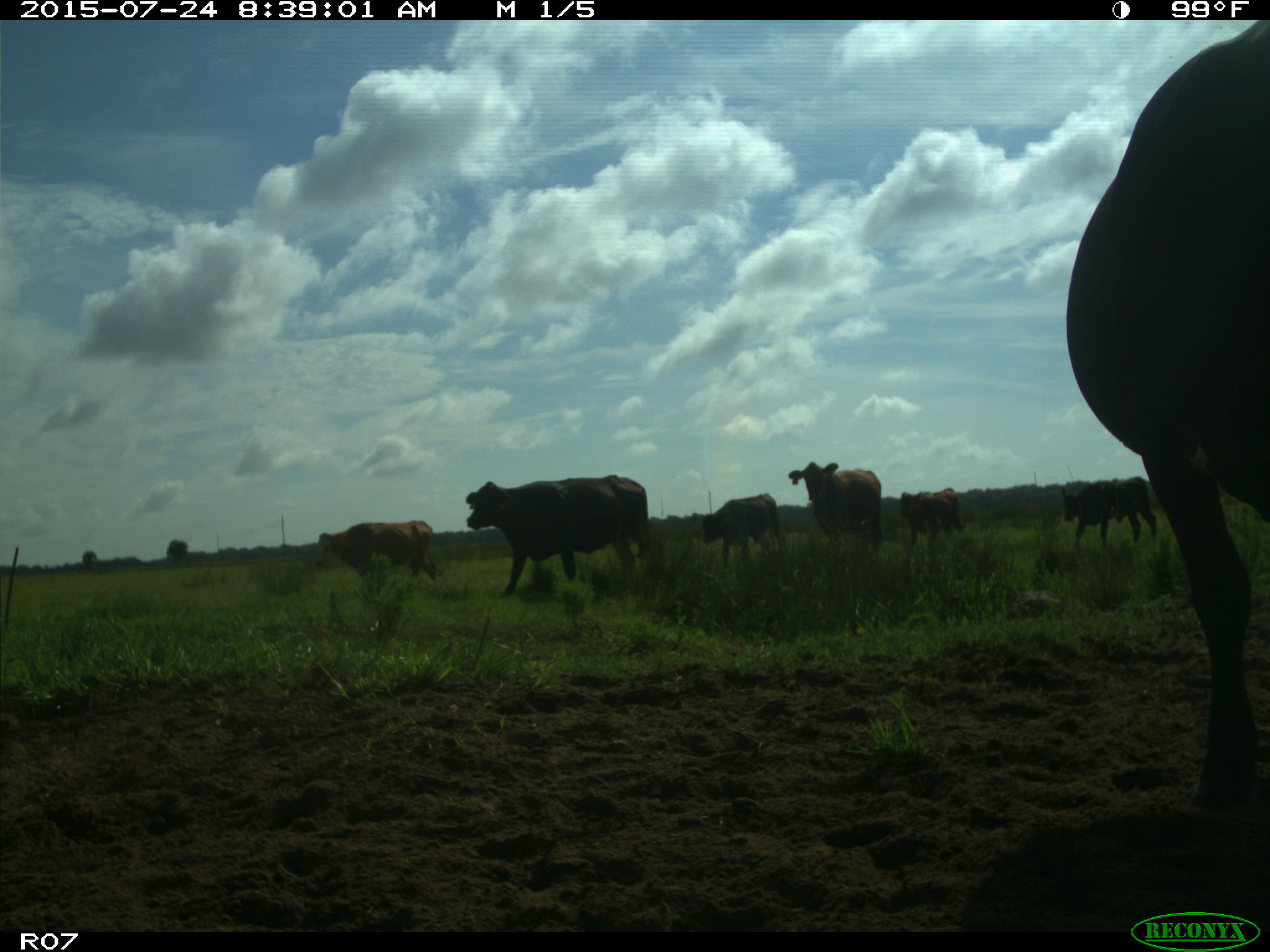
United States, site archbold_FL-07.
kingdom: Animalia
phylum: Chordata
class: Mammalia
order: Artiodactyla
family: Bovidae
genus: Bos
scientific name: Bos taurus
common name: domestic cow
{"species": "Bos taurus (domestic cow)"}